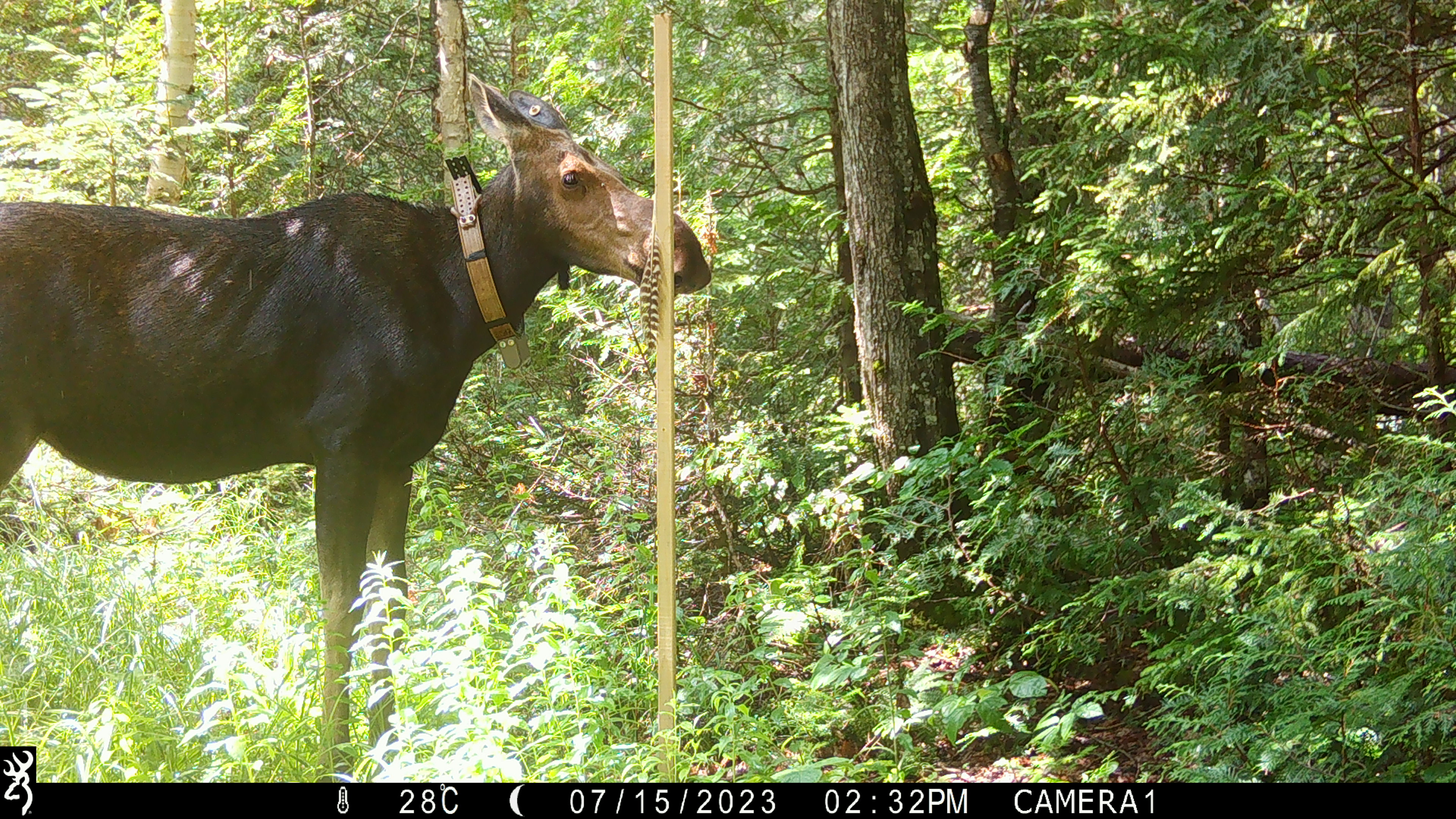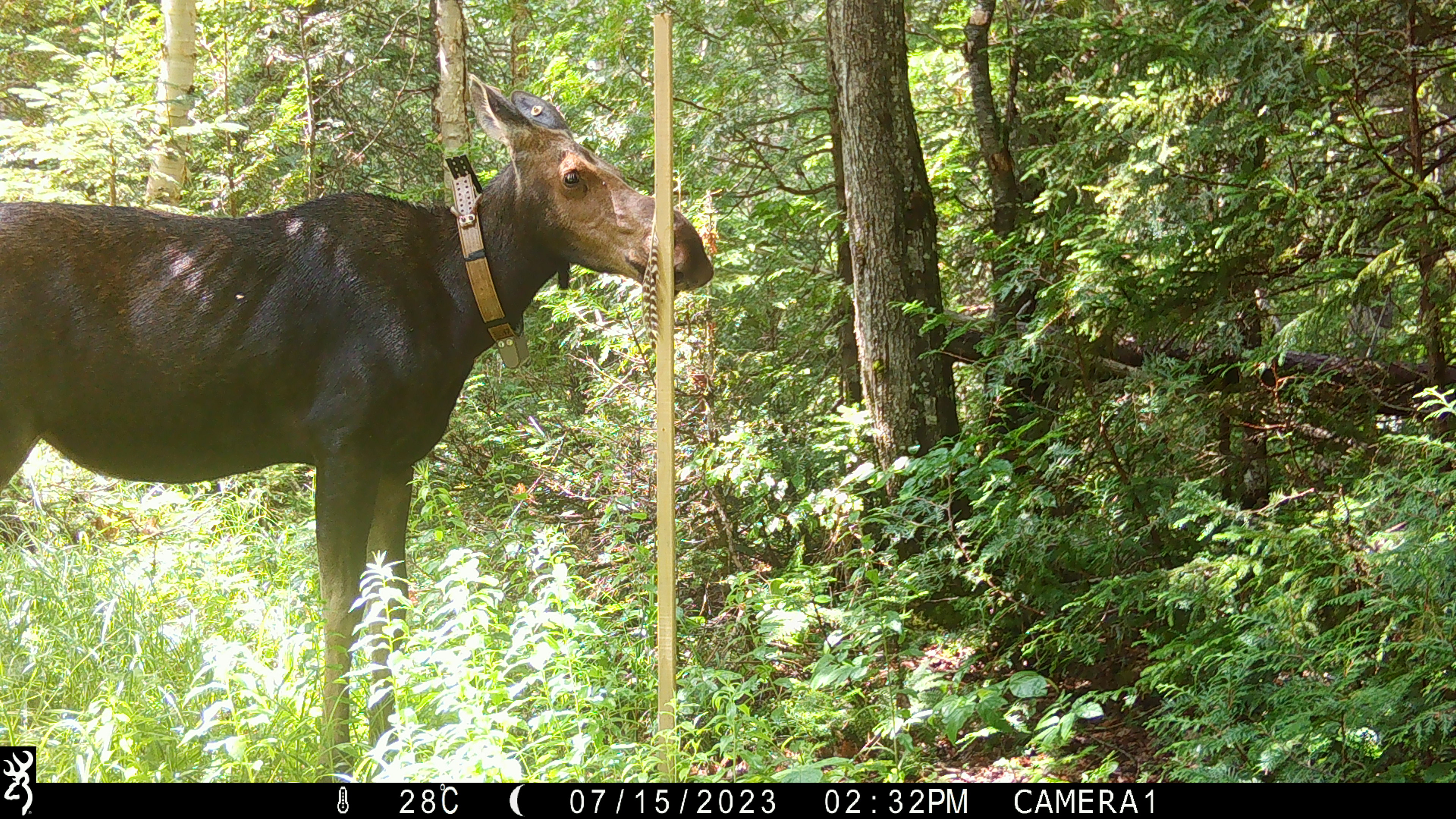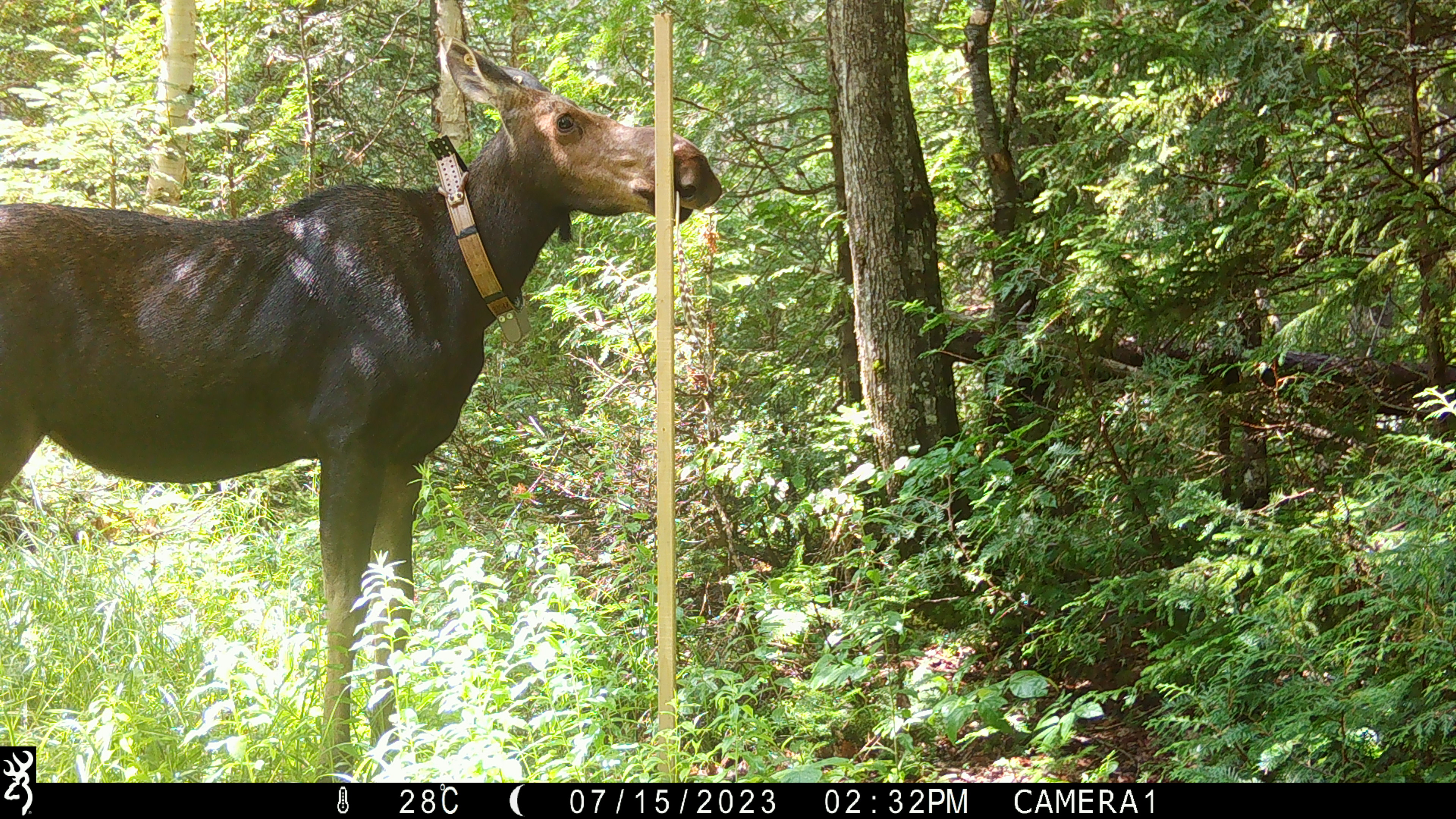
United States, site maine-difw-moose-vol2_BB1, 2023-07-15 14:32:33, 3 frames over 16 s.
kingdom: Animalia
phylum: Chordata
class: Mammalia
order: Artiodactyla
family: Cervidae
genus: Alces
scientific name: Alces alces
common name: moose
Moose (Alces alces).